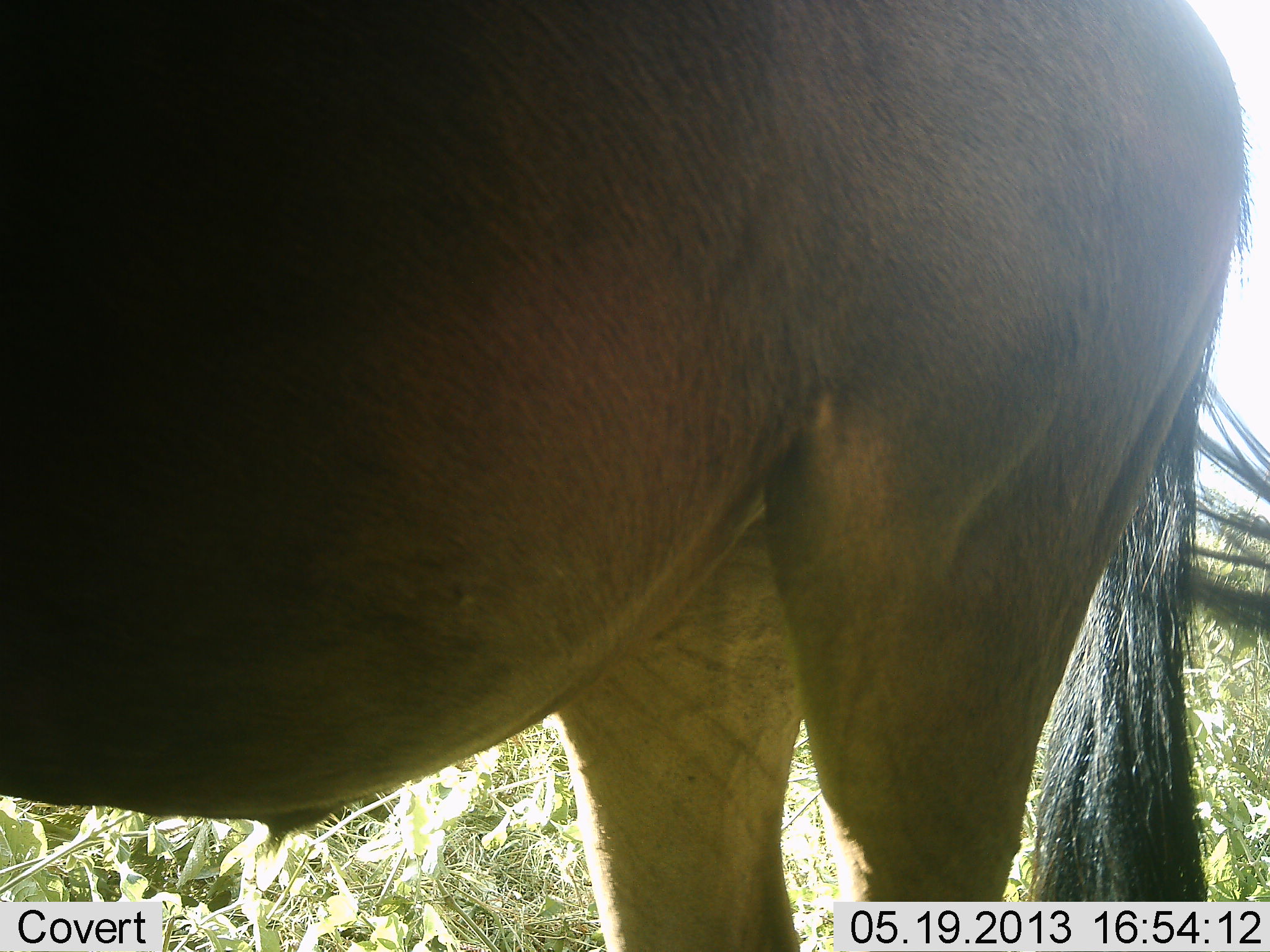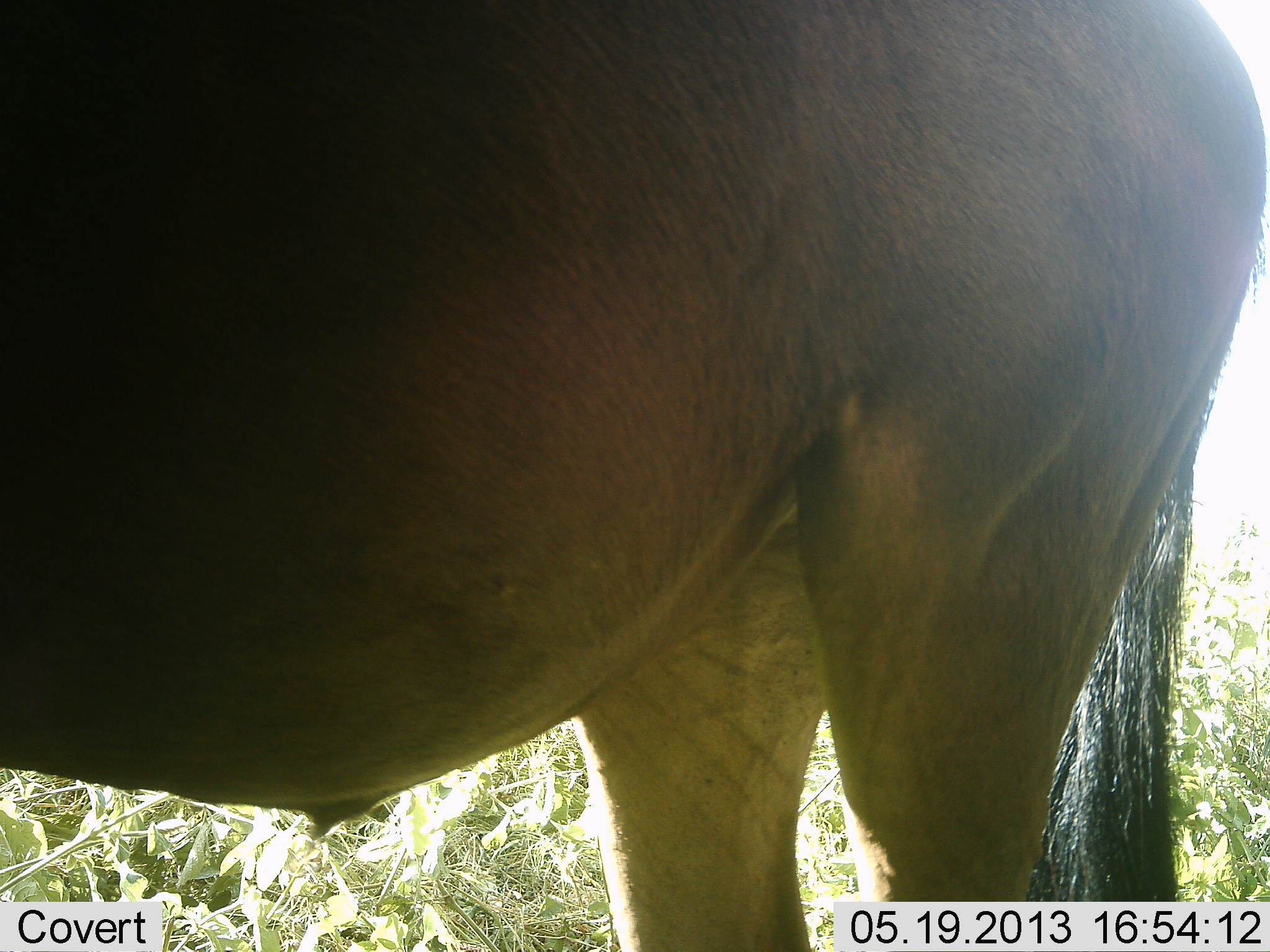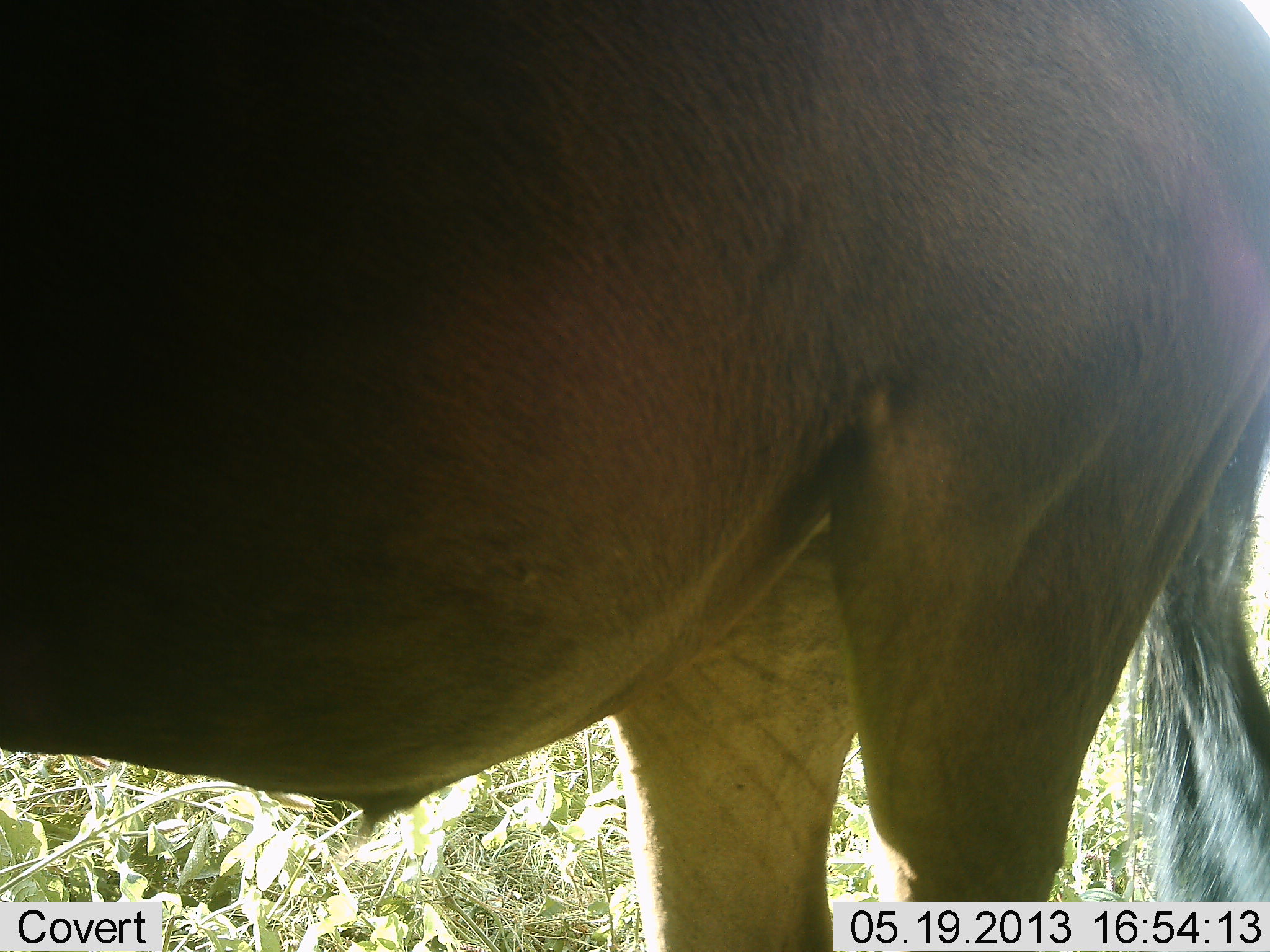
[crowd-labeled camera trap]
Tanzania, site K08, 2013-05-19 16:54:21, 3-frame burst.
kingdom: Animalia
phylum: Chordata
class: Mammalia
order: Artiodactyla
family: Bovidae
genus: Connochaetes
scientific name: Connochaetes taurinus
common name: blue wildebeest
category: wildebeest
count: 1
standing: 100%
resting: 0%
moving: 0%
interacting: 0%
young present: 0%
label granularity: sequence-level